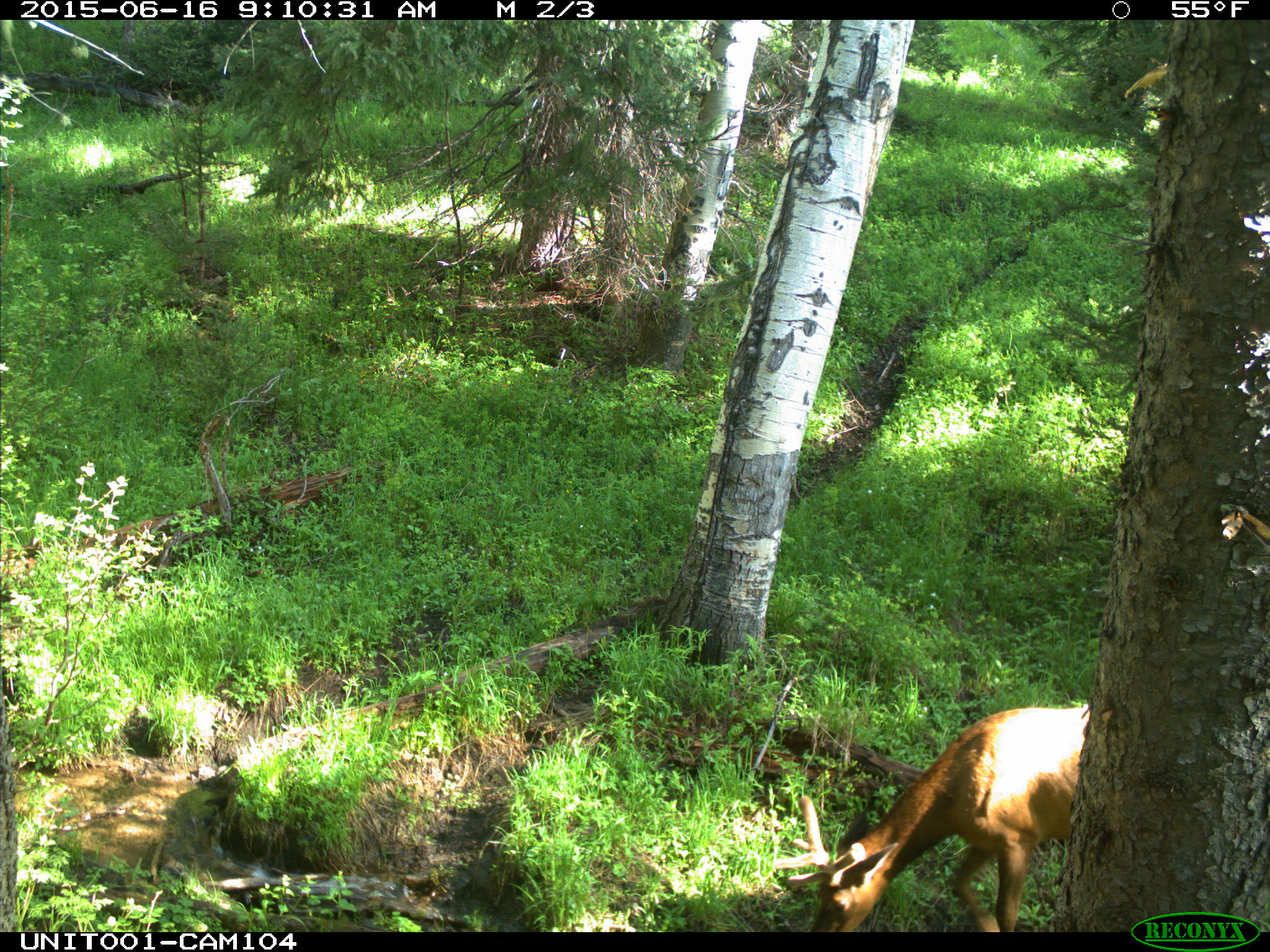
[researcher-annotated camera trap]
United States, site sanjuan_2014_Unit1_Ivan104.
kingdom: Animalia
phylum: Chordata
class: Mammalia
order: Artiodactyla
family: Cervidae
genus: Cervus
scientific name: Cervus elaphus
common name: red deer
Cervus elaphus (red deer).